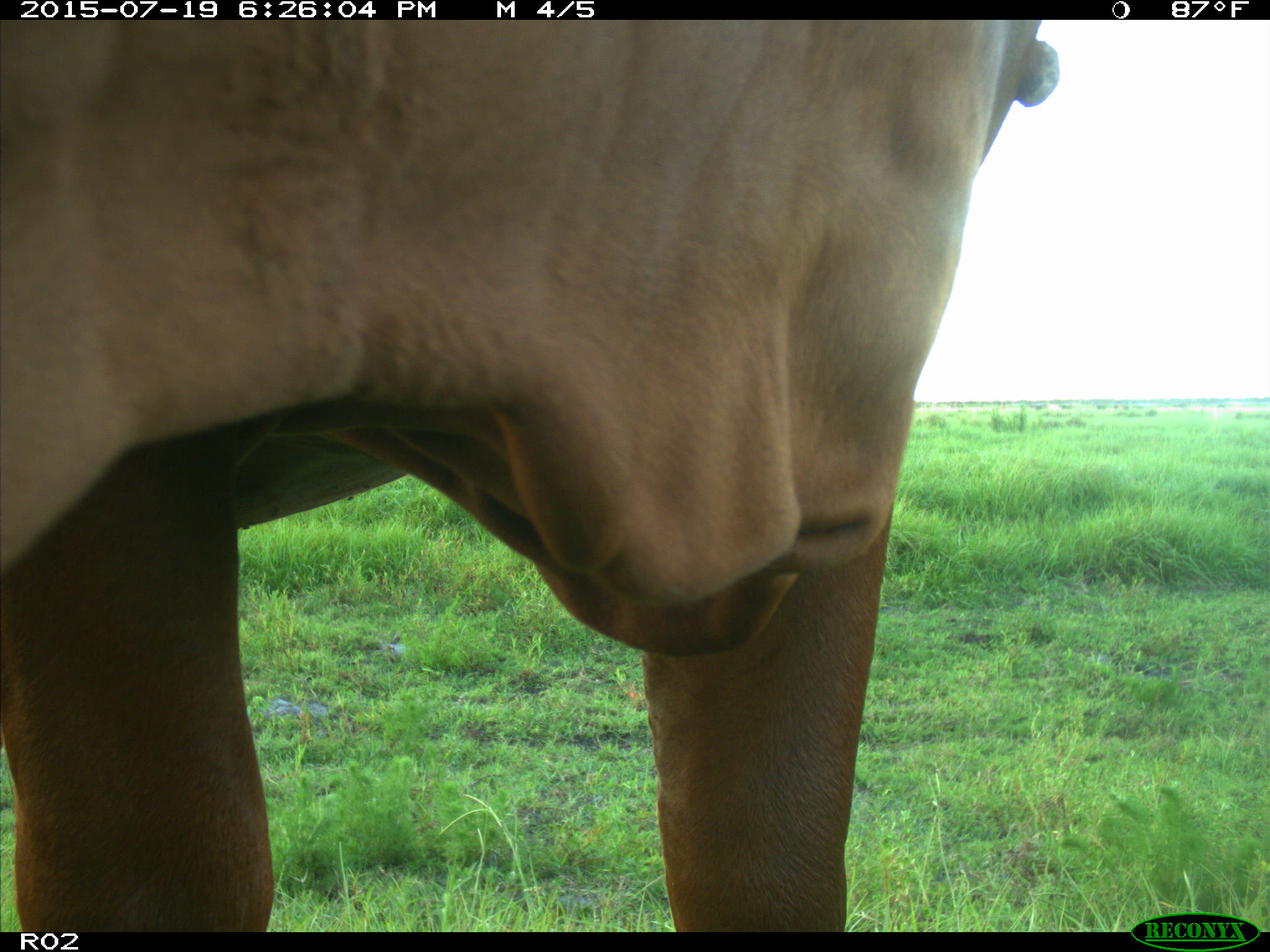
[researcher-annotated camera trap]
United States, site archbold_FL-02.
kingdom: Animalia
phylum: Chordata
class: Mammalia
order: Artiodactyla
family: Bovidae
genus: Bos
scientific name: Bos taurus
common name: domestic cow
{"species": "Bos taurus (domestic cow)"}